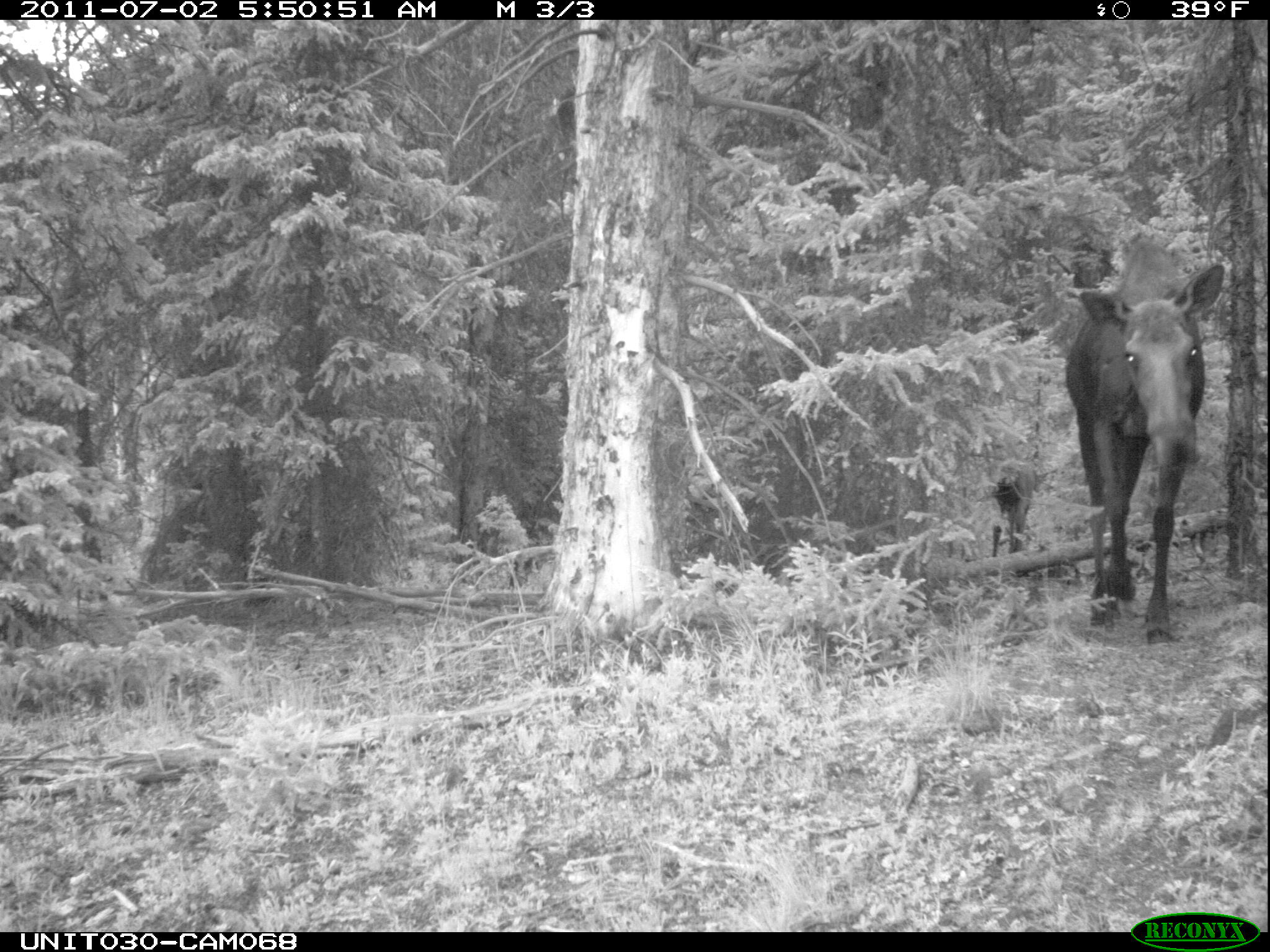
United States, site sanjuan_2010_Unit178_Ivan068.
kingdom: Animalia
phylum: Chordata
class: Mammalia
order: Artiodactyla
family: Cervidae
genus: Alces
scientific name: Alces alces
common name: moose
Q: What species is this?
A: Alces alces (moose).